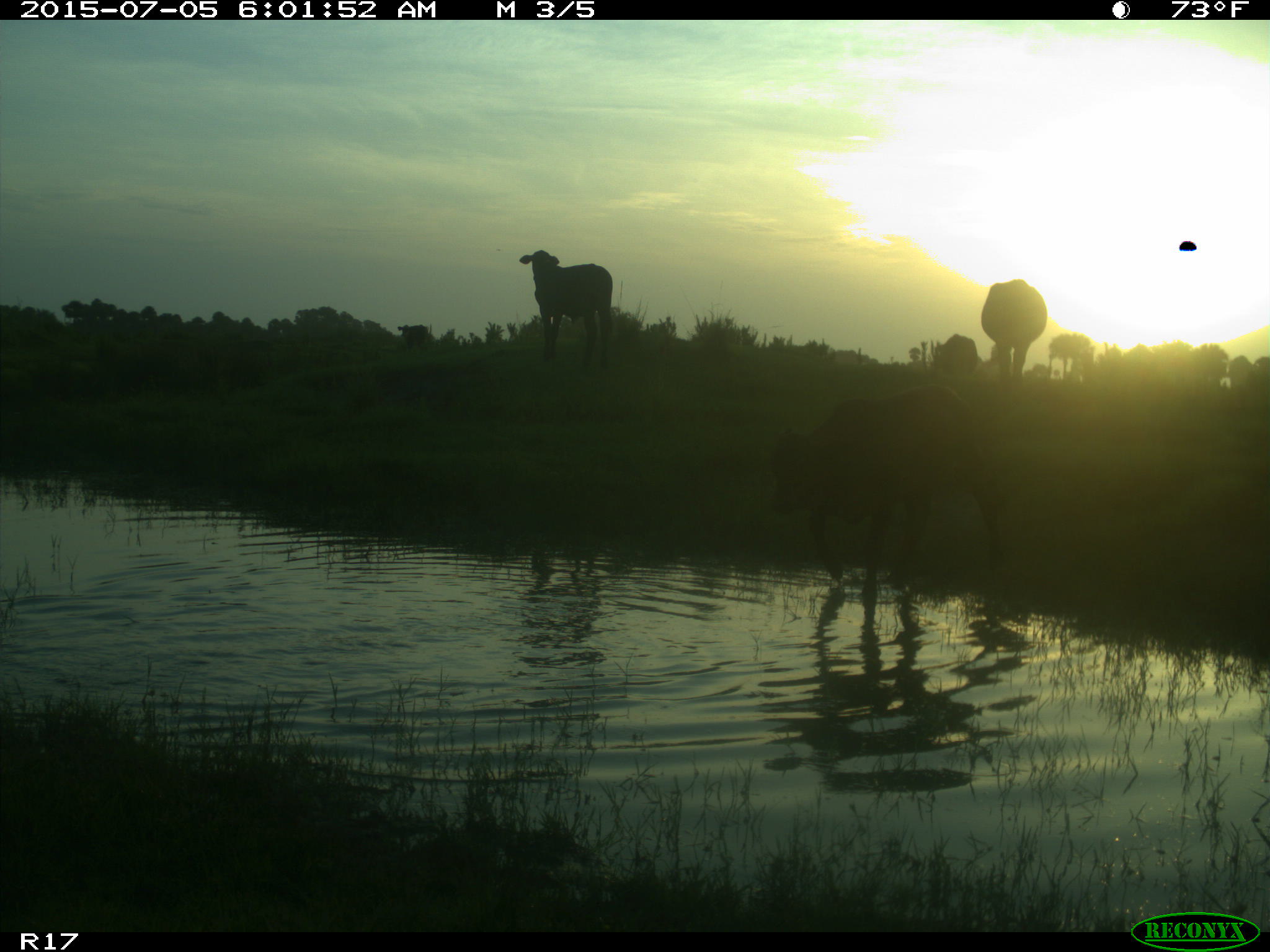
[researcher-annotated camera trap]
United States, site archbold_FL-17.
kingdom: Animalia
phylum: Chordata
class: Mammalia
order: Artiodactyla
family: Bovidae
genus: Bos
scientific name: Bos taurus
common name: domestic cow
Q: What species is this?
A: Bos taurus (domestic cow).